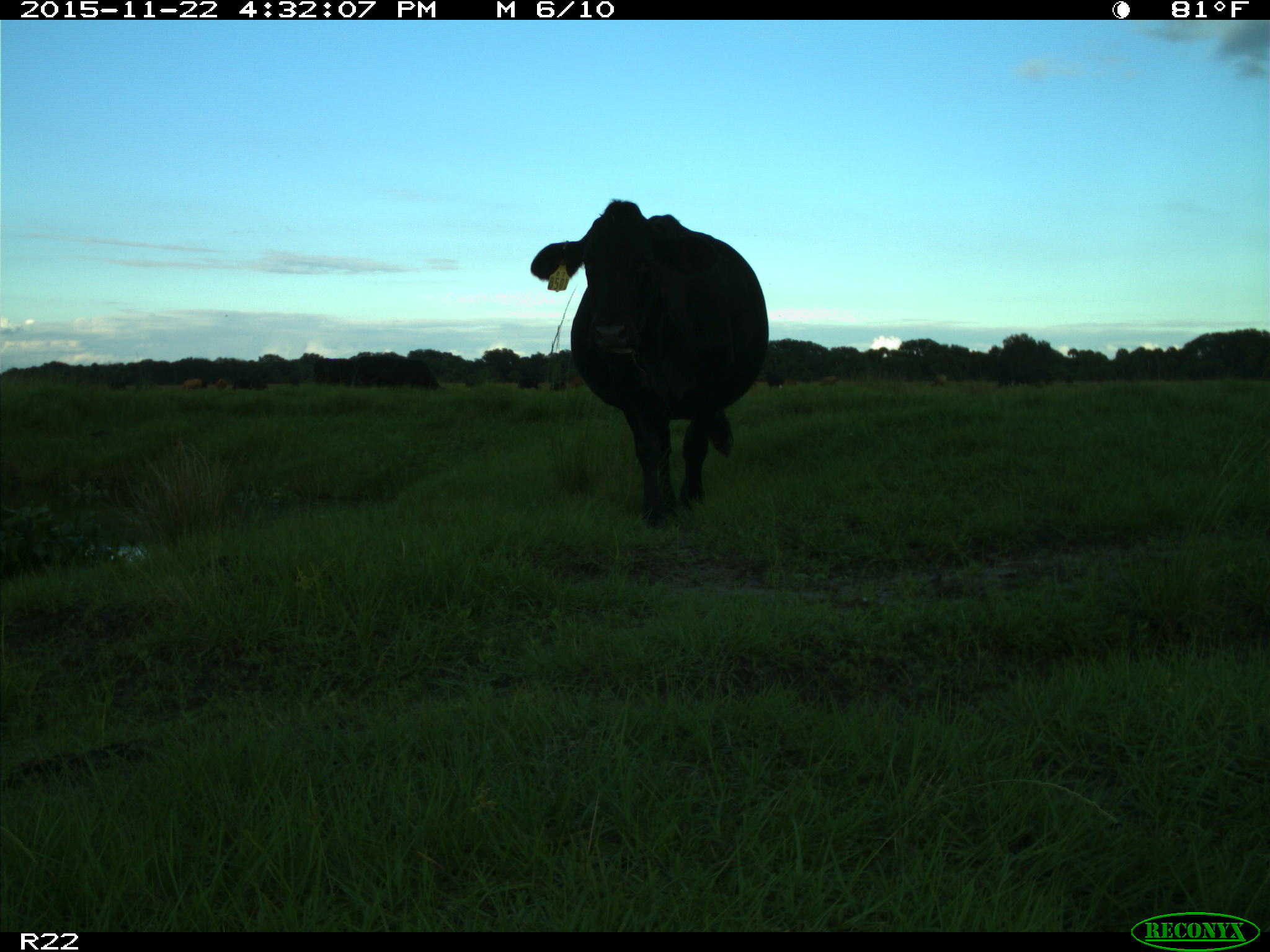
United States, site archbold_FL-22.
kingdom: Animalia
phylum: Chordata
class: Mammalia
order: Artiodactyla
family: Bovidae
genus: Bos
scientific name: Bos taurus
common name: domestic cow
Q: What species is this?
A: Bos taurus (domestic cow).